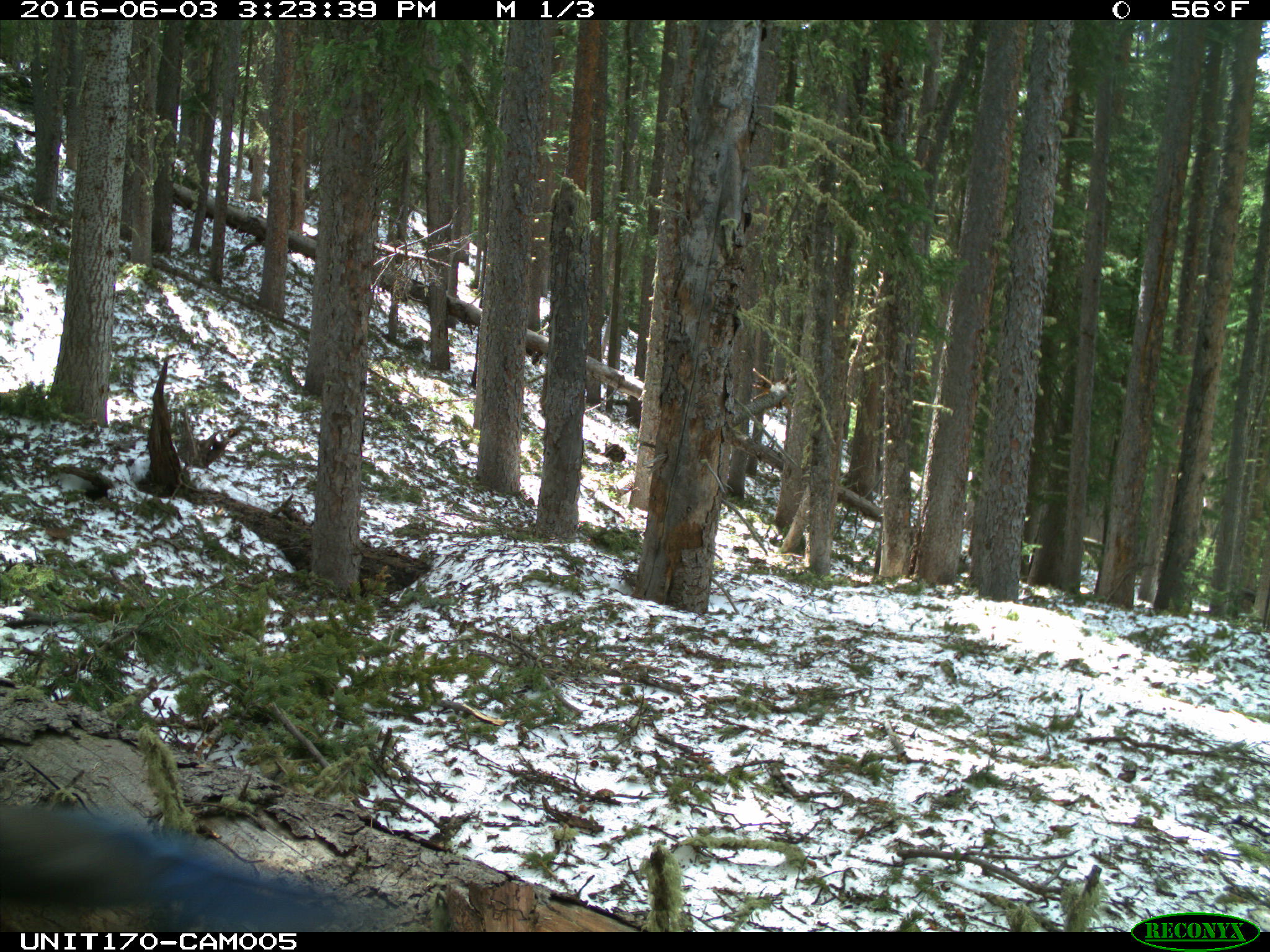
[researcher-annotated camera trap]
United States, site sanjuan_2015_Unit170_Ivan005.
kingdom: Animalia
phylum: Chordata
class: Aves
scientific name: Aves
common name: birds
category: unidentified bird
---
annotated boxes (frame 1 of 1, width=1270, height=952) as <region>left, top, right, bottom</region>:
animal: <region>0, 802, 399, 931</region>